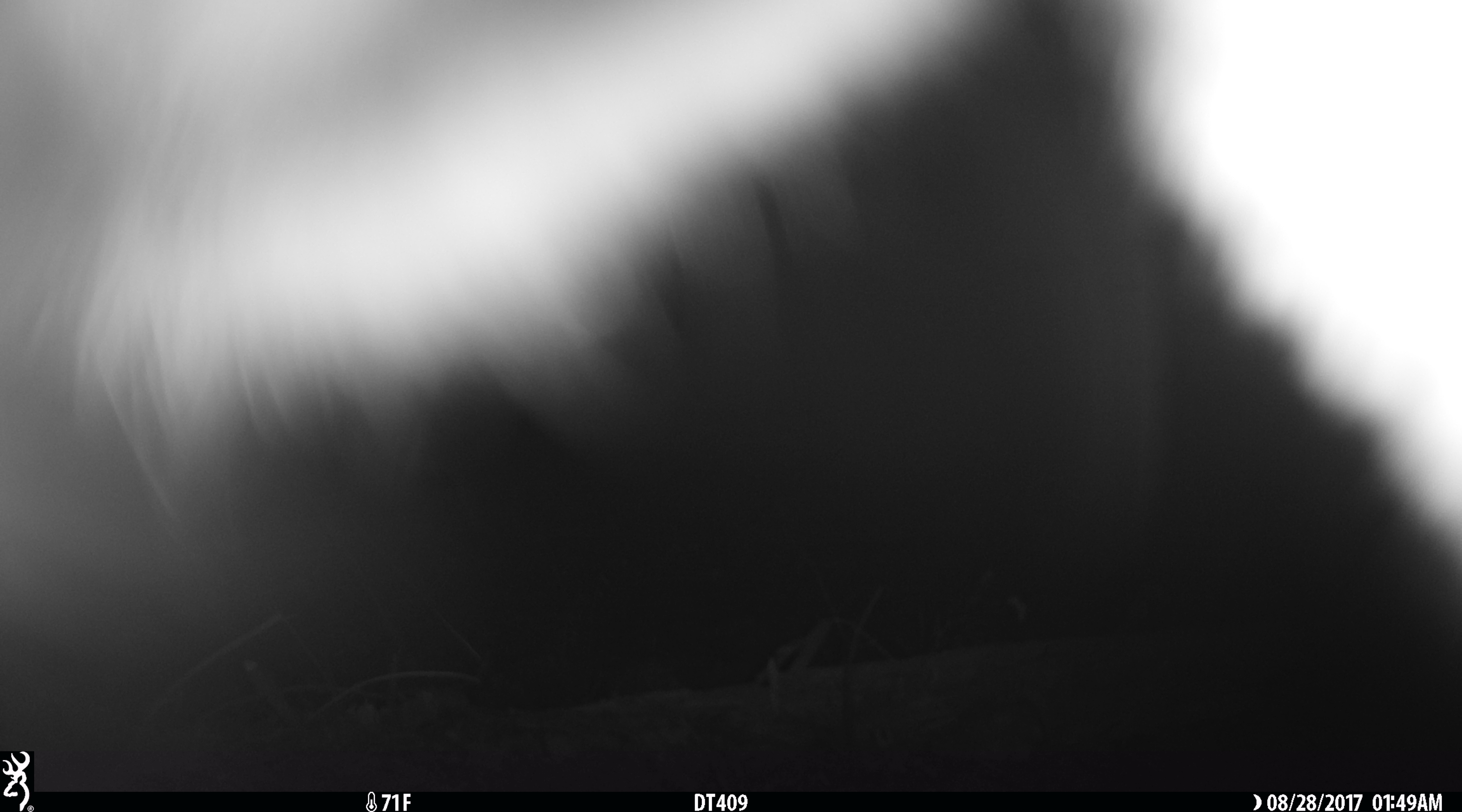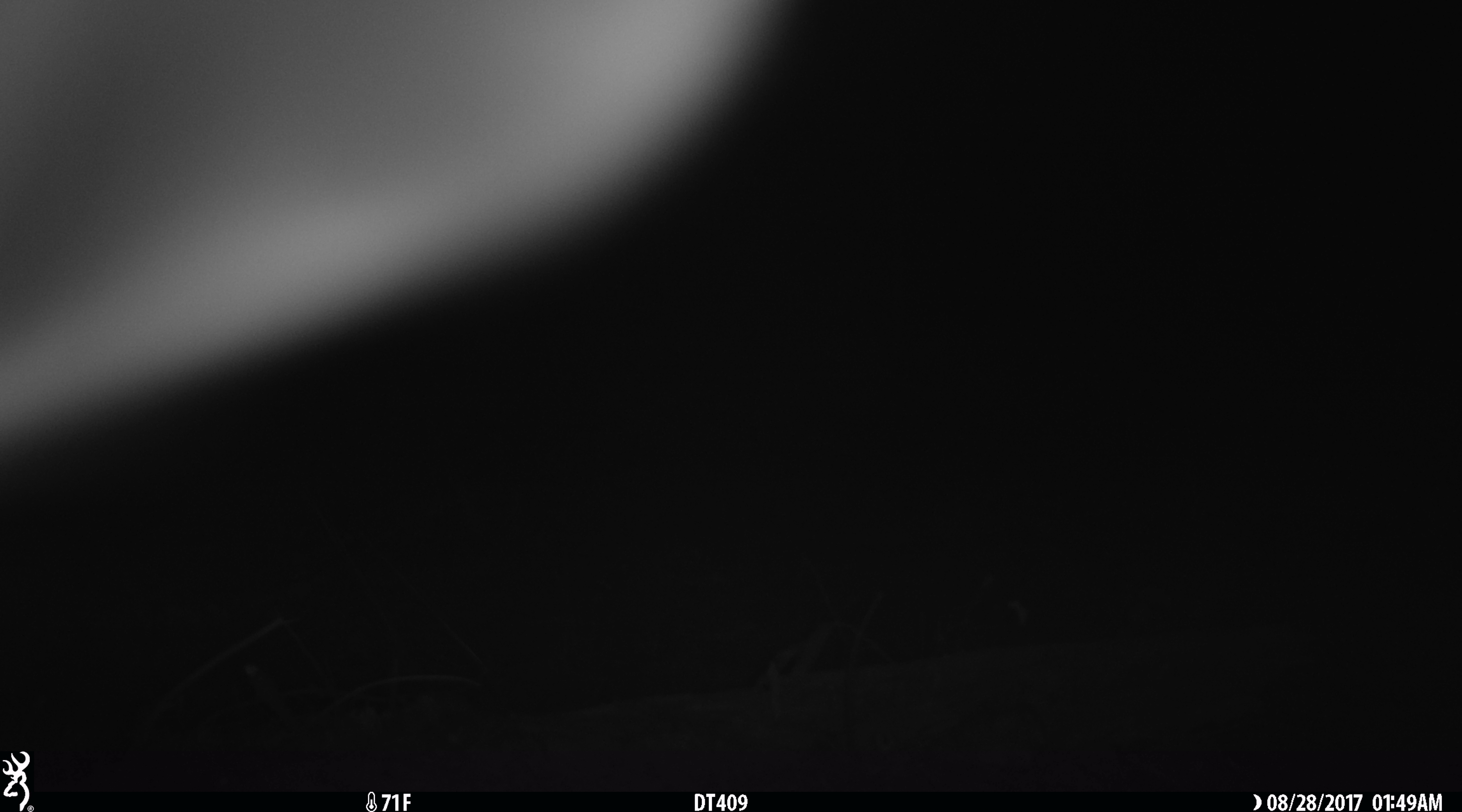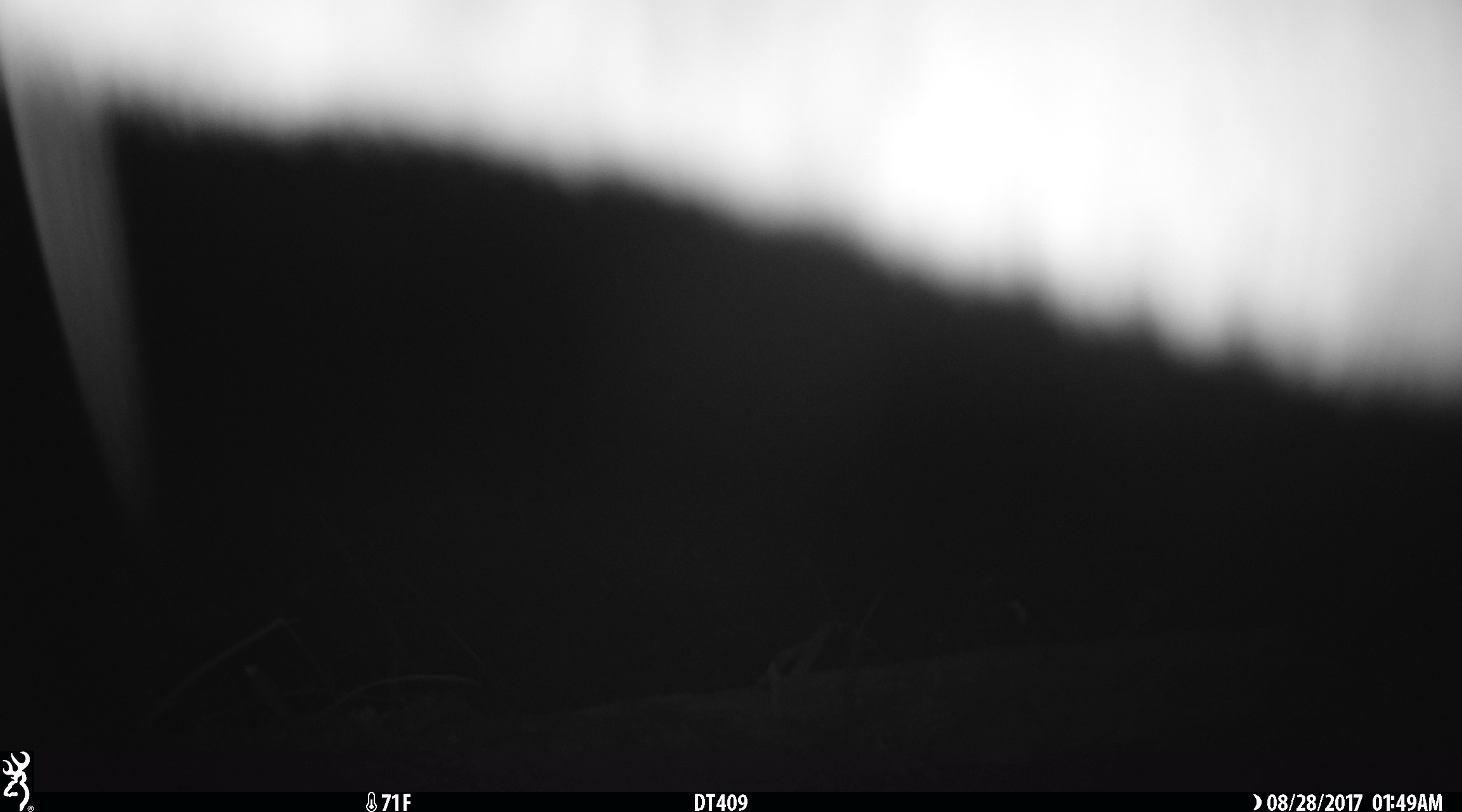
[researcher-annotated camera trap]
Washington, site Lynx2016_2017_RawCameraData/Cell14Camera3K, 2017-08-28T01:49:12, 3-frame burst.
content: unidentified animal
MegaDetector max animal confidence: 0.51